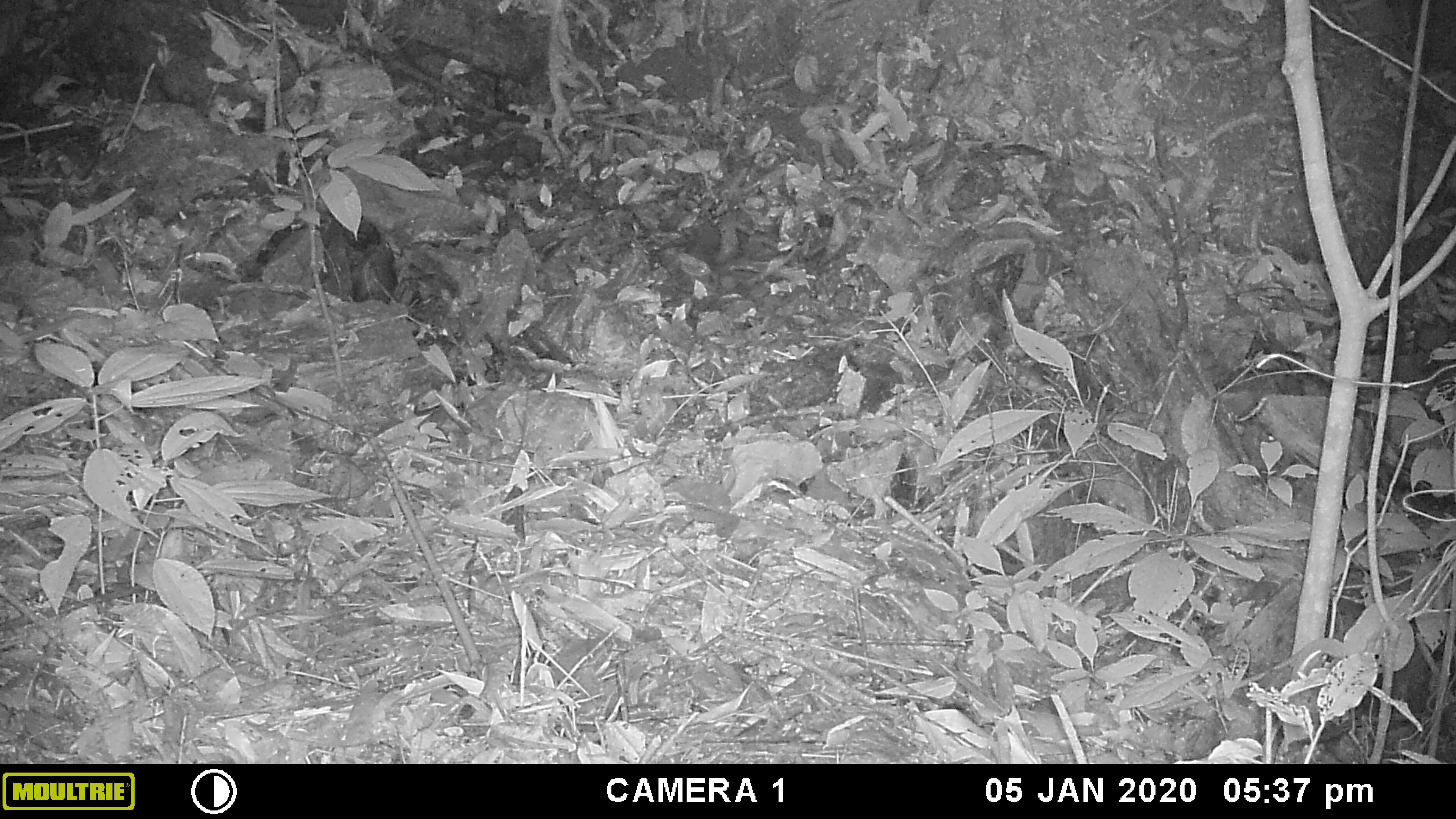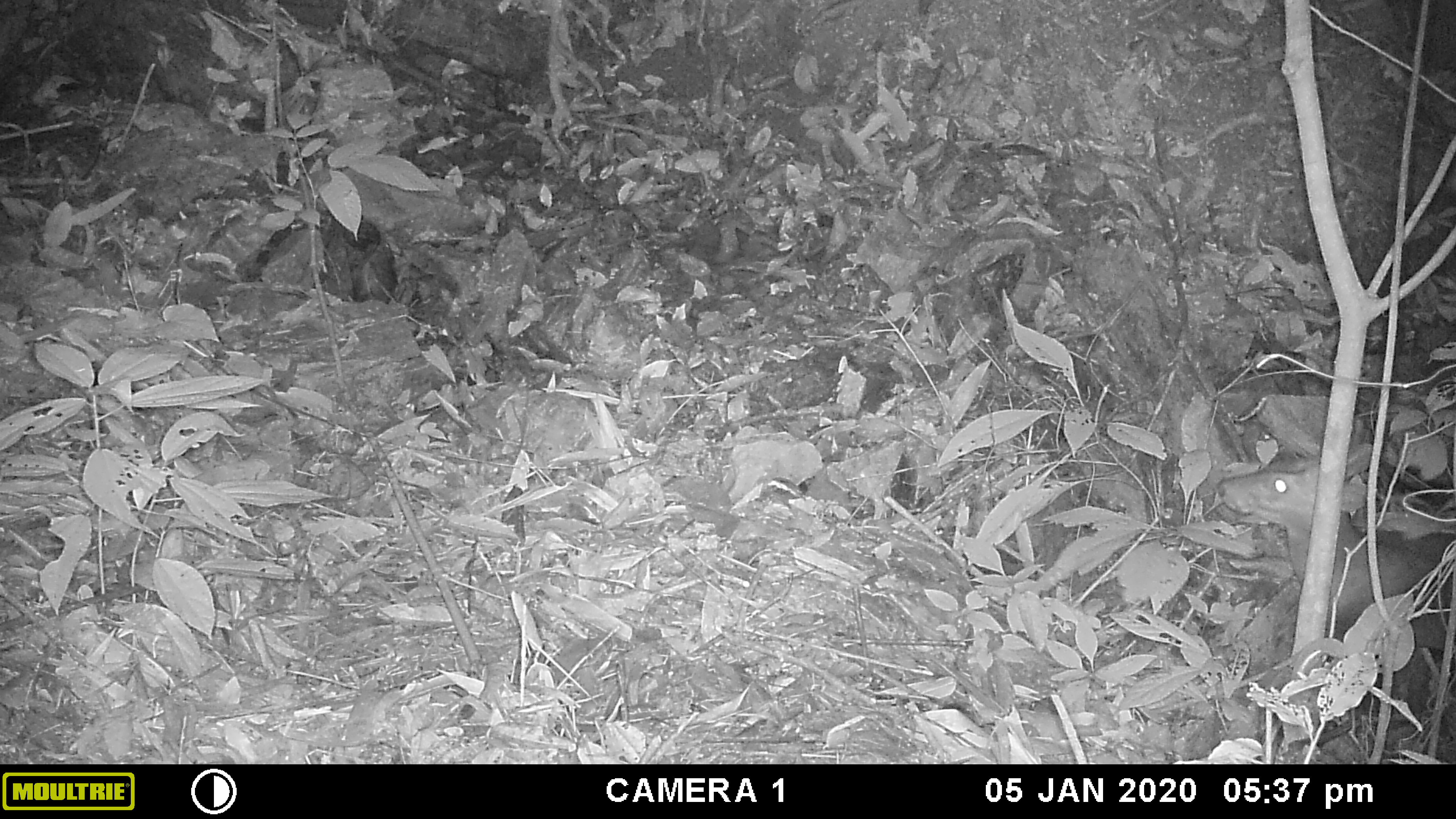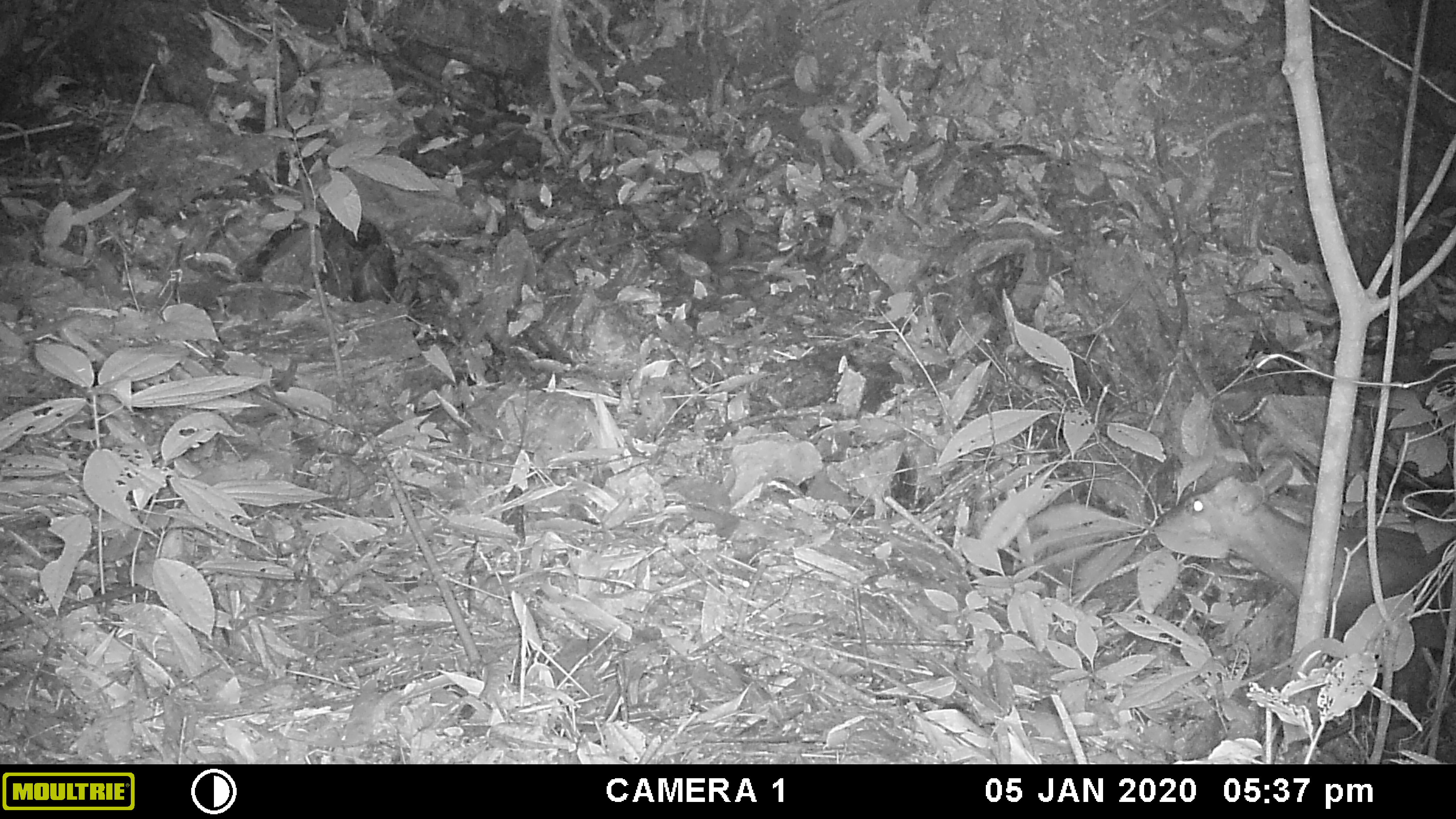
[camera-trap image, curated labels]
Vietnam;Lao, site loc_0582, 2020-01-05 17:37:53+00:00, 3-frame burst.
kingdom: Animalia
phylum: Chordata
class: Mammalia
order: Artiodactyla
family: Cervidae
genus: Muntiacus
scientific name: Muntiacus rooseveltorum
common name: roosevelt's muntjac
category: roosevelts muntjac group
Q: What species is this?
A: Roosevelts muntjac group (roosevelt's muntjac) (Muntiacus rooseveltorum).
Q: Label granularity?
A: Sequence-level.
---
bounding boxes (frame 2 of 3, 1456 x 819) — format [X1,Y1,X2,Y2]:
roosevelts muntjac group: [1217,439,1453,652]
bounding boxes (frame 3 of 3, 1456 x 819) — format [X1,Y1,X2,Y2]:
roosevelts muntjac group: [1153,453,1454,650]